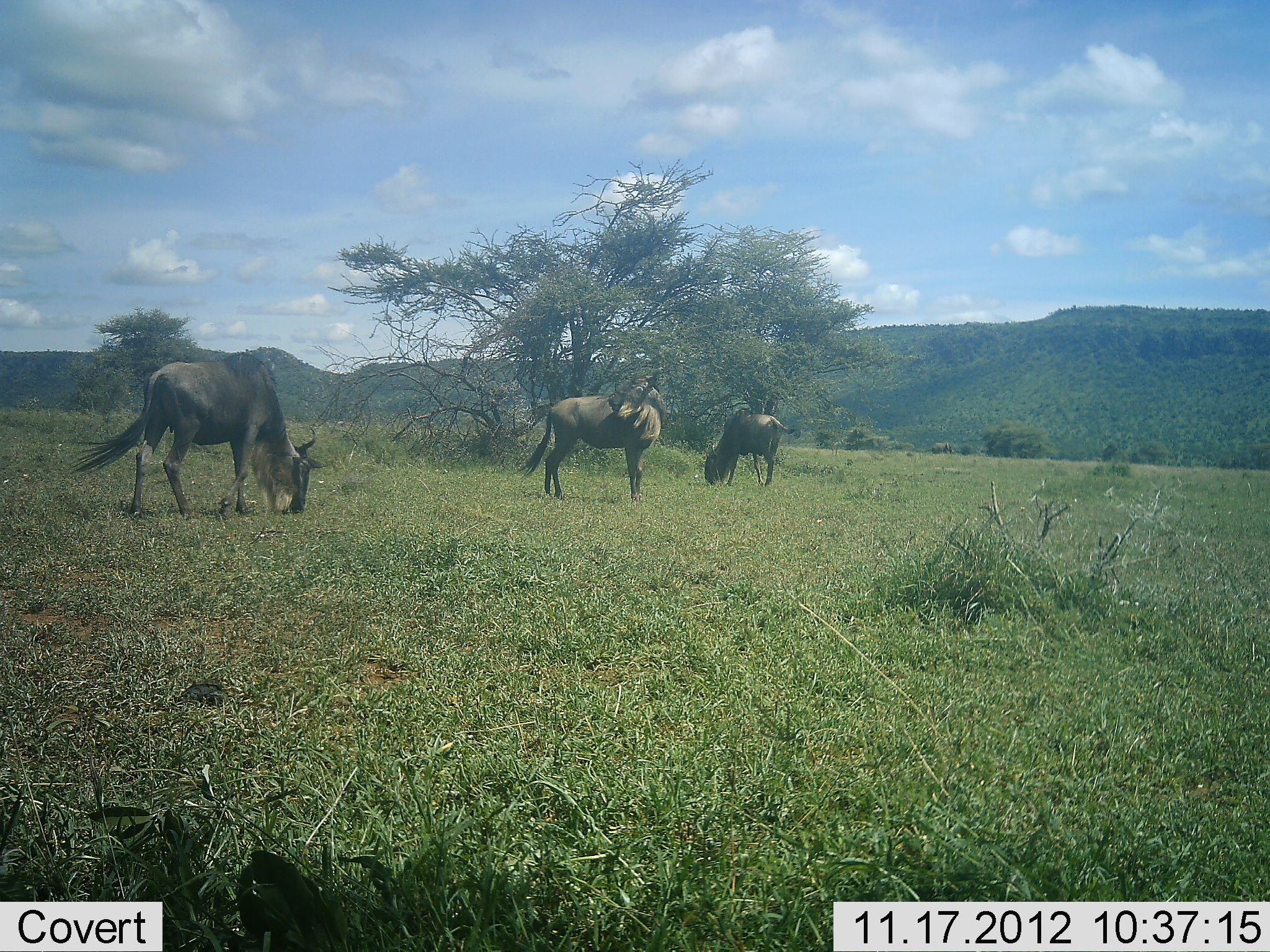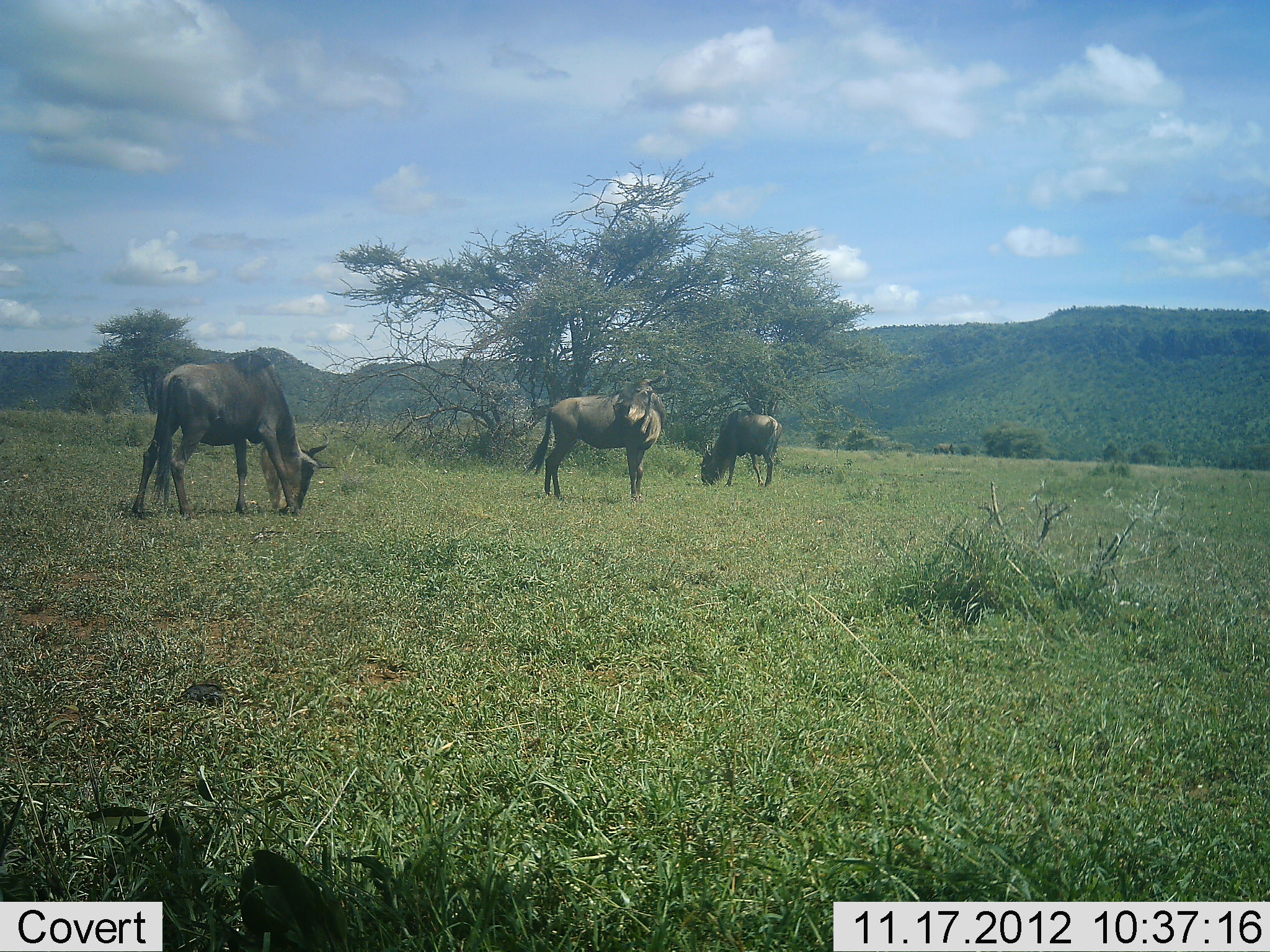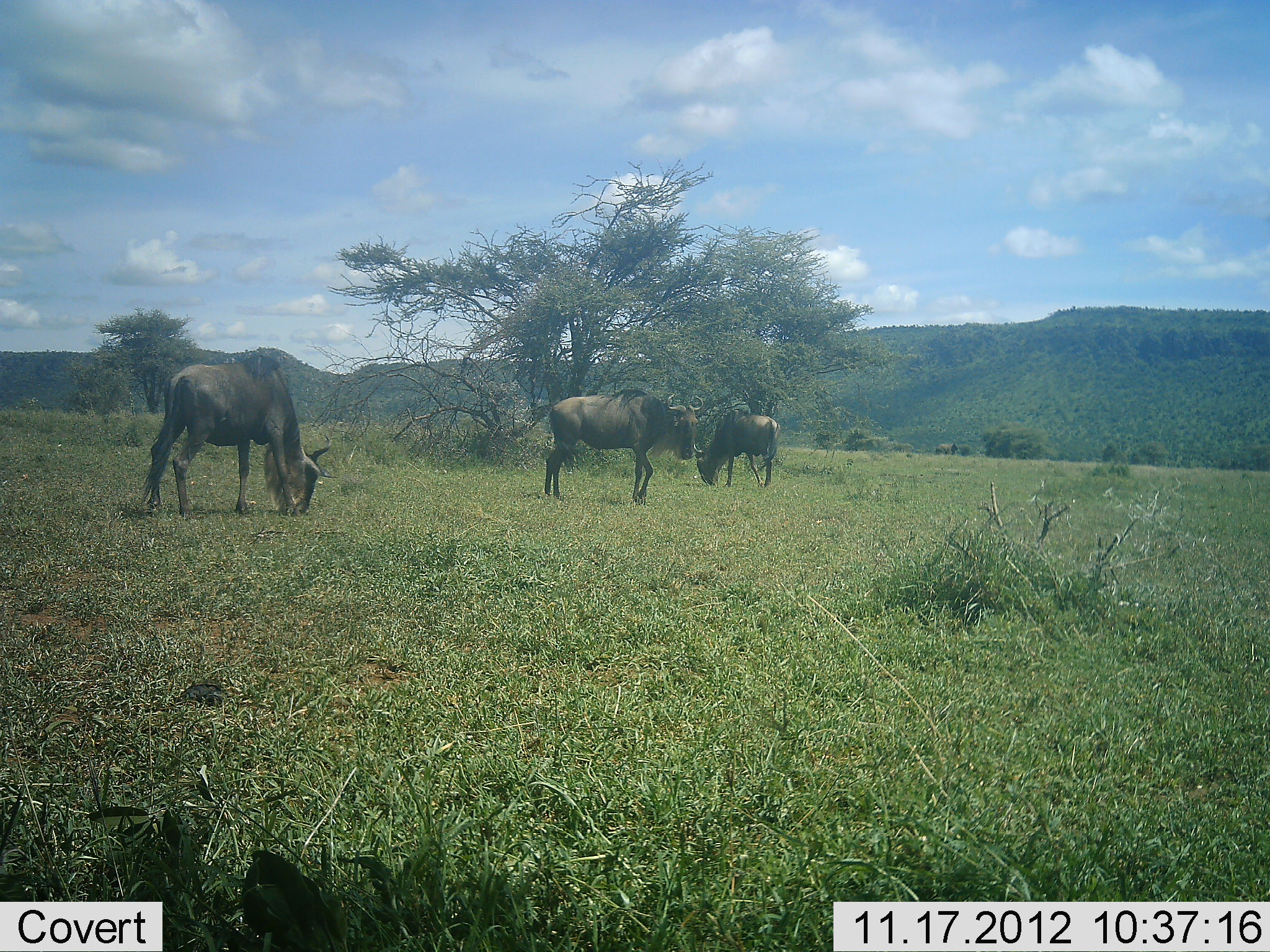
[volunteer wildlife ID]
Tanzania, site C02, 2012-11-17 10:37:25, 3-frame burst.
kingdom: Animalia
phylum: Chordata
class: Mammalia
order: Artiodactyla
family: Bovidae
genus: Connochaetes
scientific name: Connochaetes taurinus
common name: blue wildebeest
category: wildebeest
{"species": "wildebeest (blue wildebeest) (Connochaetes taurinus)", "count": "3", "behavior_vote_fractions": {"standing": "70%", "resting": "0%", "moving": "10%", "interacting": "0%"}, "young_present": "0%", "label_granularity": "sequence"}